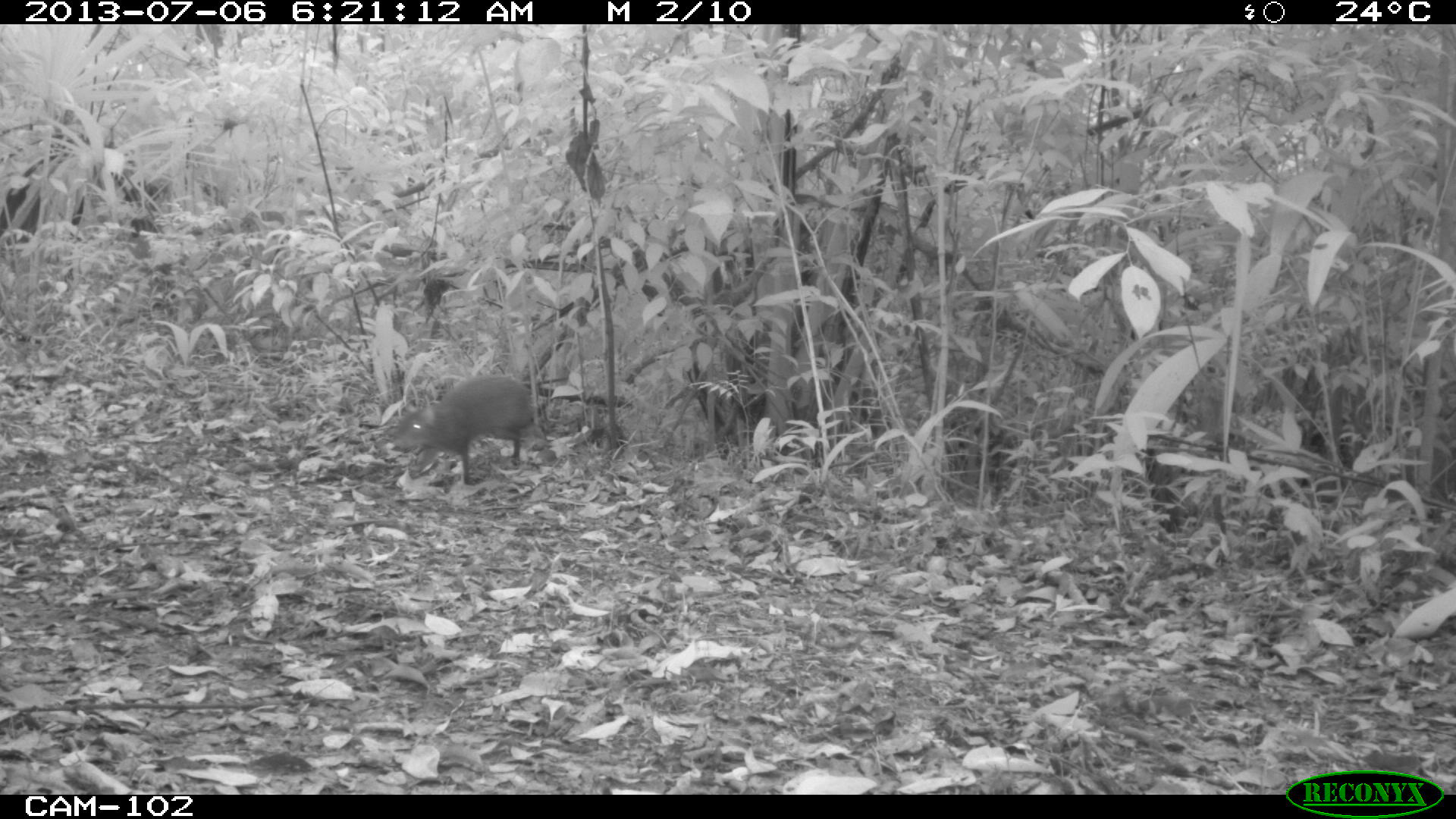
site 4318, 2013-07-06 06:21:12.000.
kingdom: Animalia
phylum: Chordata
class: Mammalia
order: Rodentia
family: Dasyproctidae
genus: Dasyprocta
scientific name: Dasyprocta punctata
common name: central american agouti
Dasyprocta punctata (central american agouti), count 1.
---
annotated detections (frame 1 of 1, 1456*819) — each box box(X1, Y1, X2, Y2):
dasyprocta punctata: box(390, 374, 535, 485)